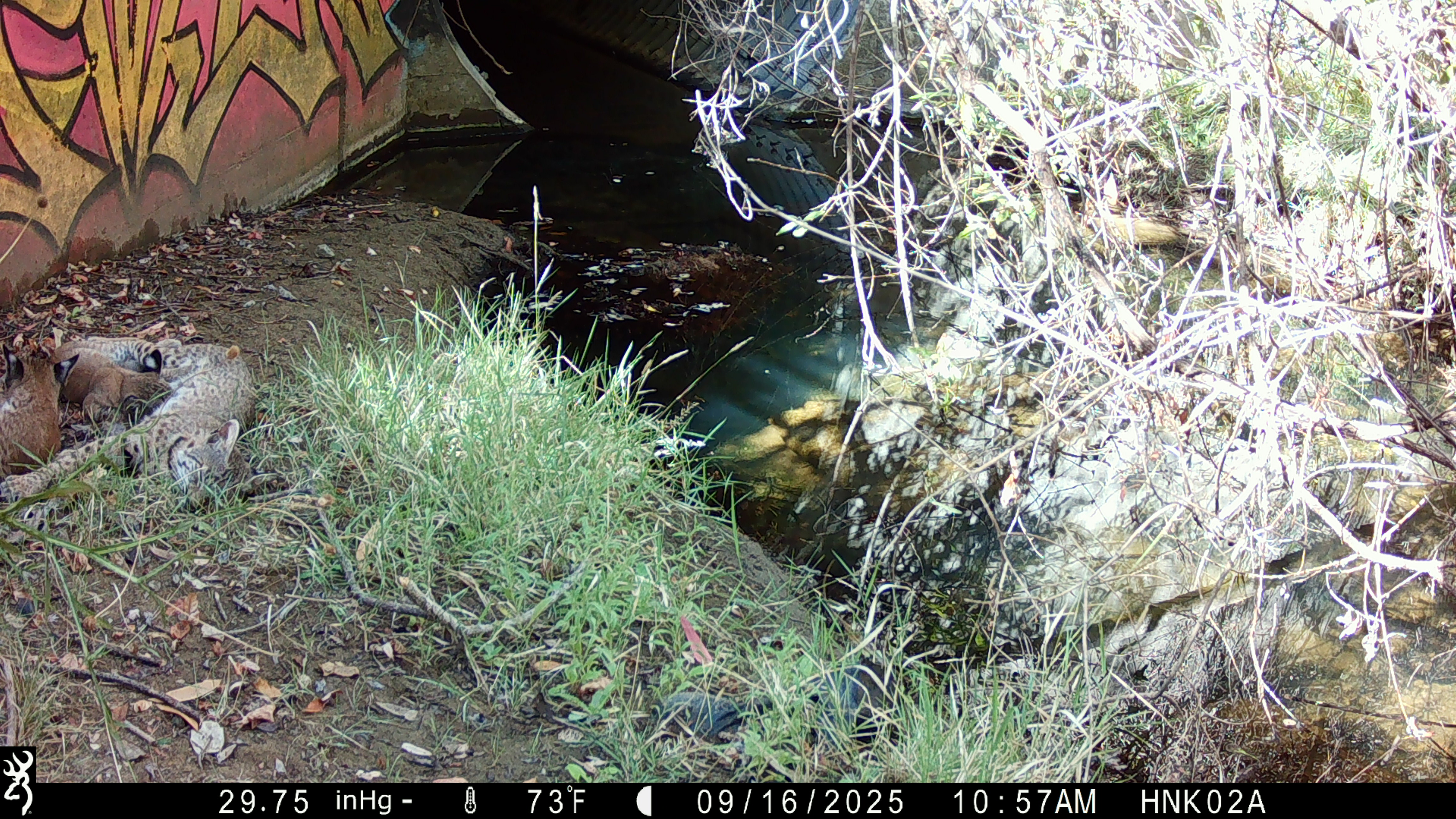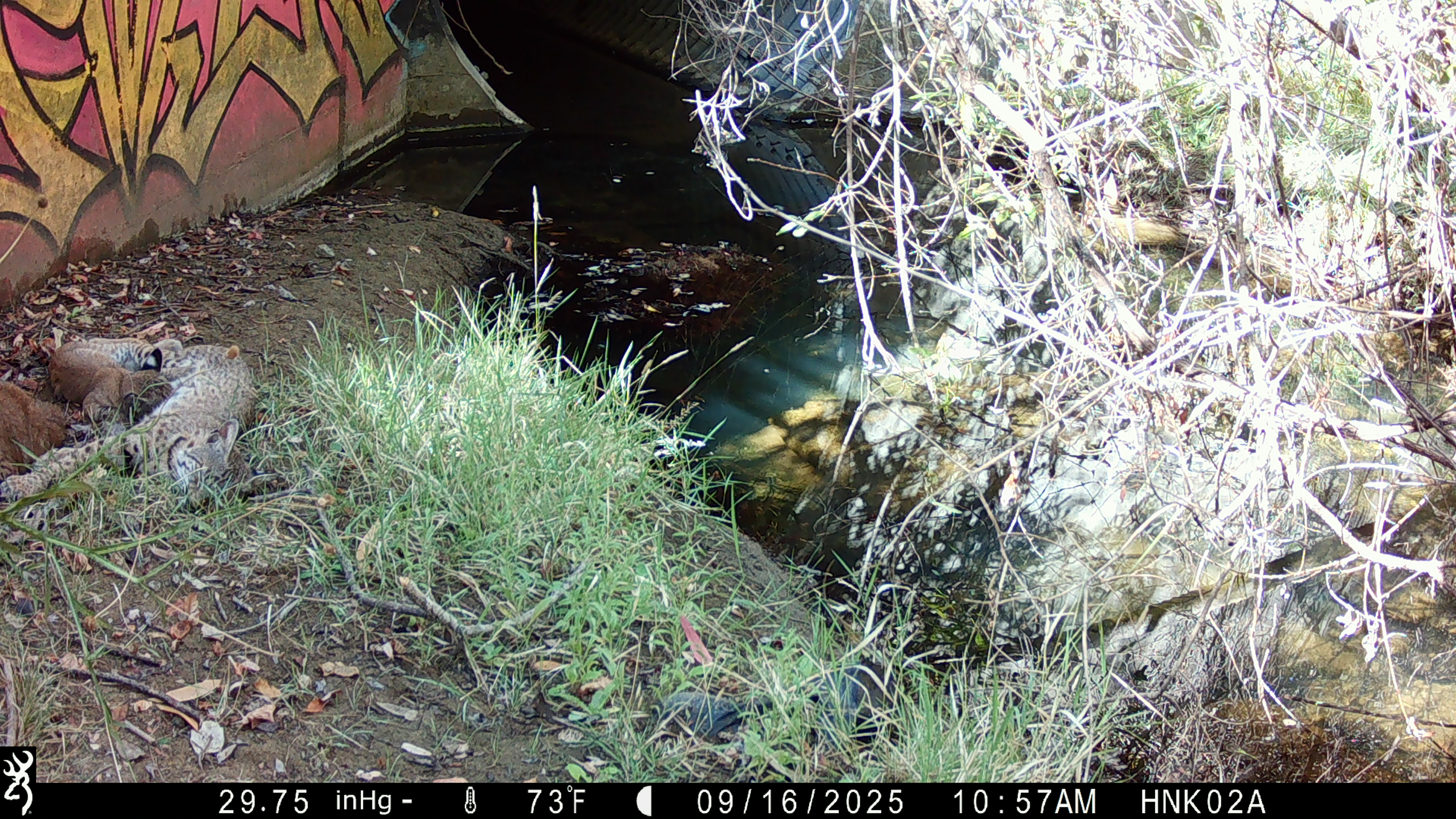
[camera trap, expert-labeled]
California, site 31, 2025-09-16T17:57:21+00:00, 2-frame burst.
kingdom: Animalia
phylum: Chordata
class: Mammalia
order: Carnivora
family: Felidae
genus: Lynx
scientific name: Lynx rufus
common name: bobcat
Bobcat (Lynx rufus).